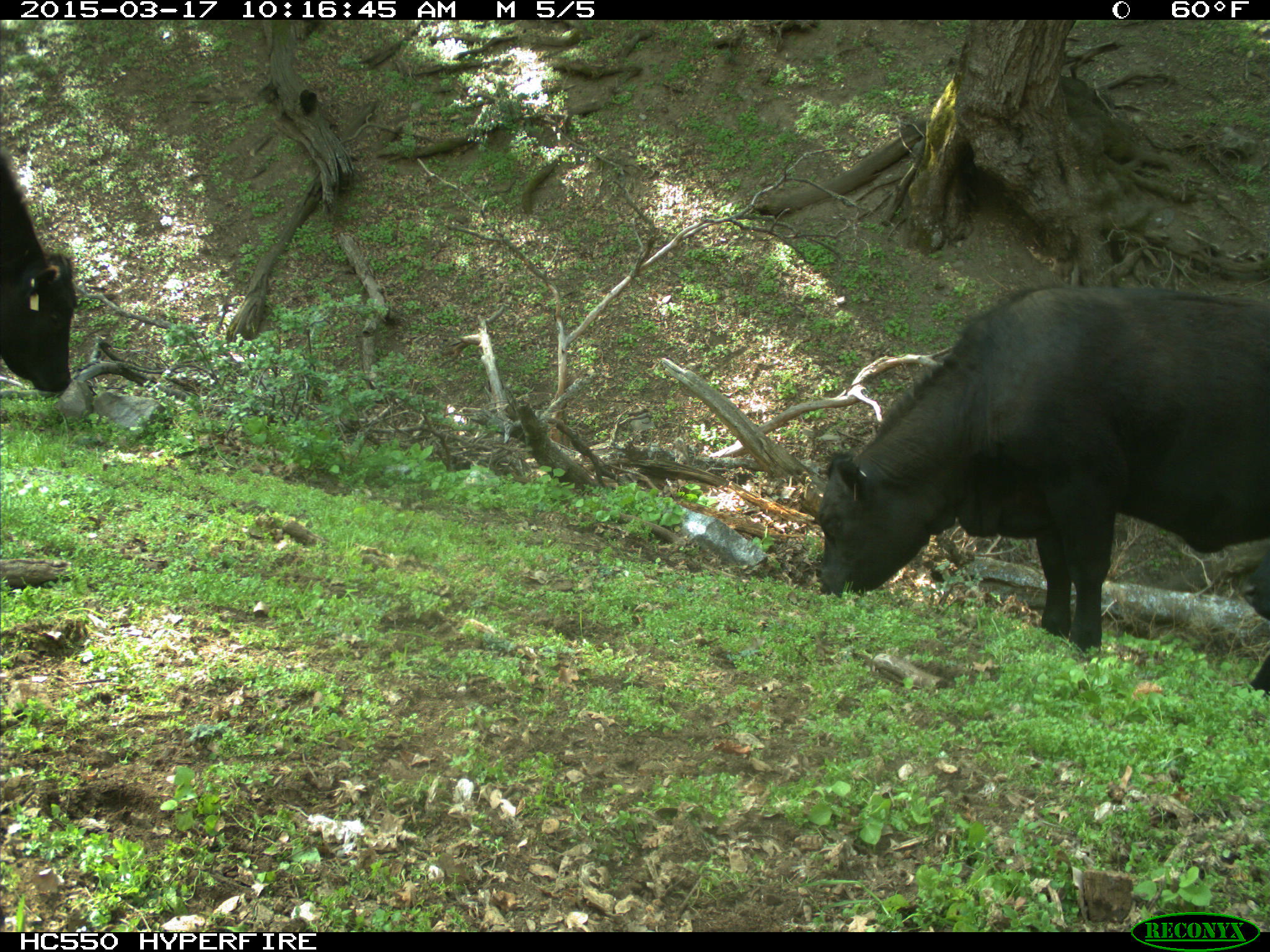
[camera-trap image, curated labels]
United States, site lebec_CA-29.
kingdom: Animalia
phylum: Chordata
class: Mammalia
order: Artiodactyla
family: Bovidae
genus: Bos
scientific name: Bos taurus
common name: domestic cow